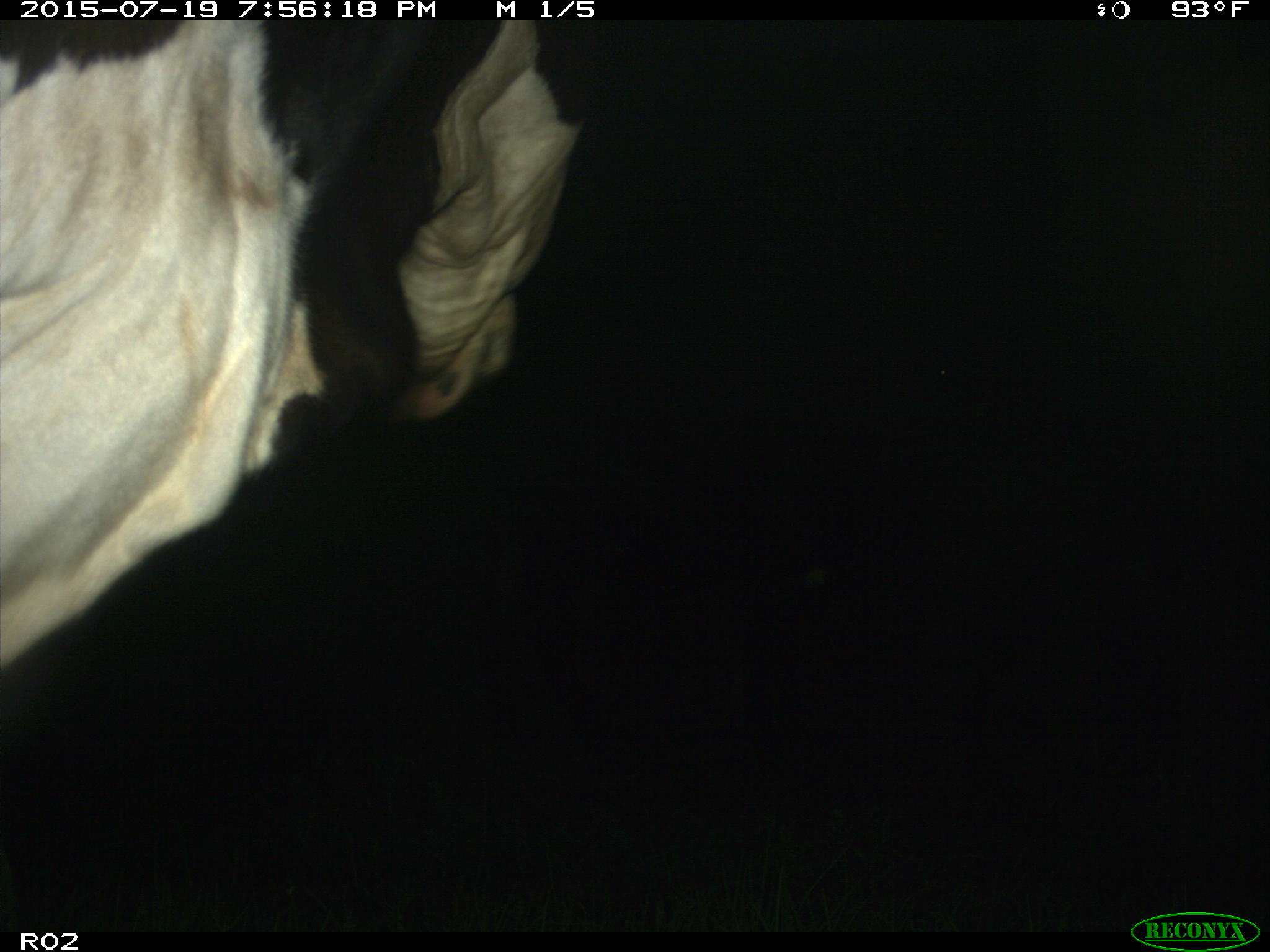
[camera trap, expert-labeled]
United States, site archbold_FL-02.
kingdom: Animalia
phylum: Chordata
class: Mammalia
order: Artiodactyla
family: Bovidae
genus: Bos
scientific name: Bos taurus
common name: domestic cow